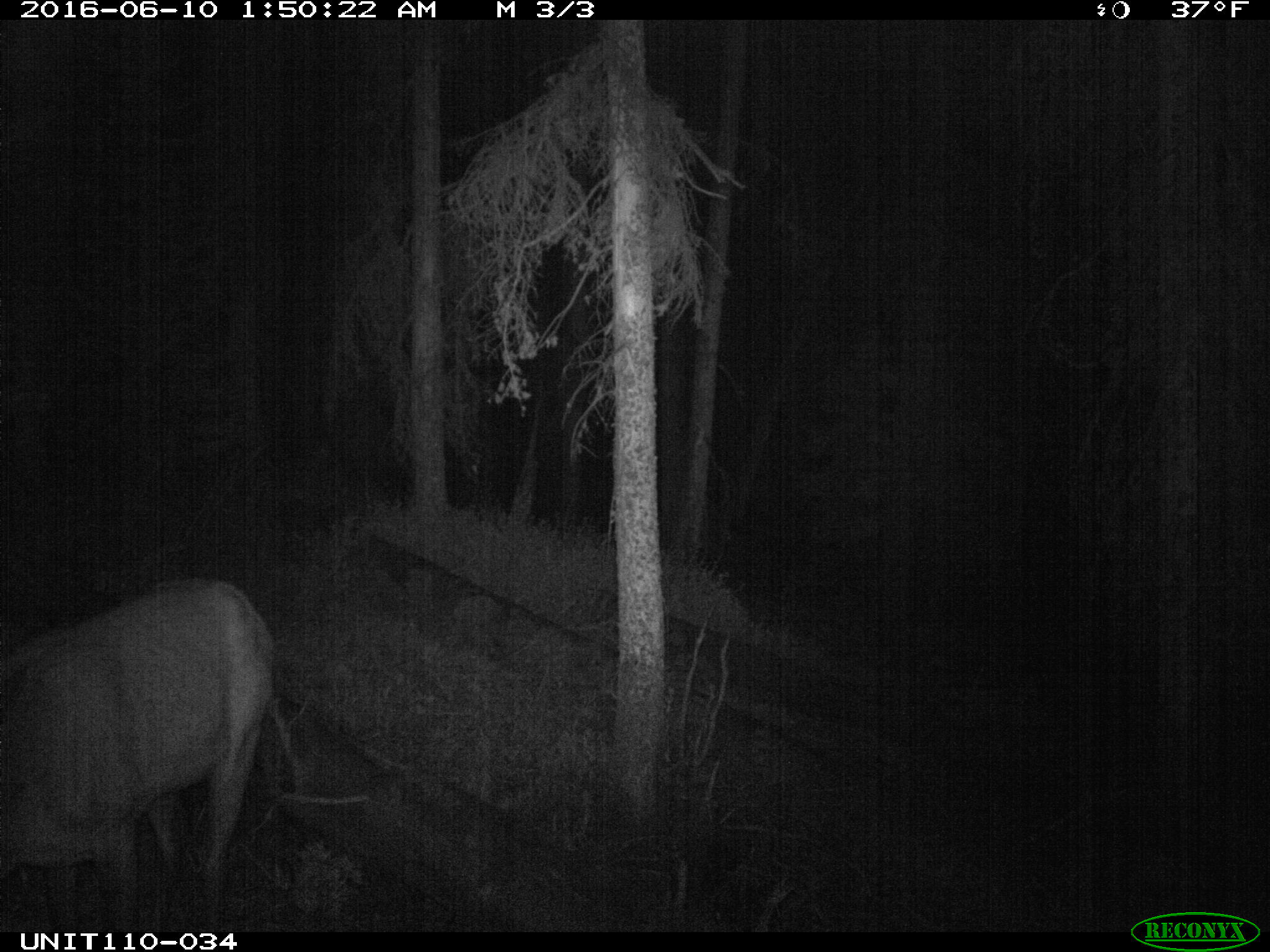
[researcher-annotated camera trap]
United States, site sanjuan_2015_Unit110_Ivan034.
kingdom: Animalia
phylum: Chordata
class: Mammalia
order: Artiodactyla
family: Cervidae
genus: Cervus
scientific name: Cervus elaphus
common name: red deer